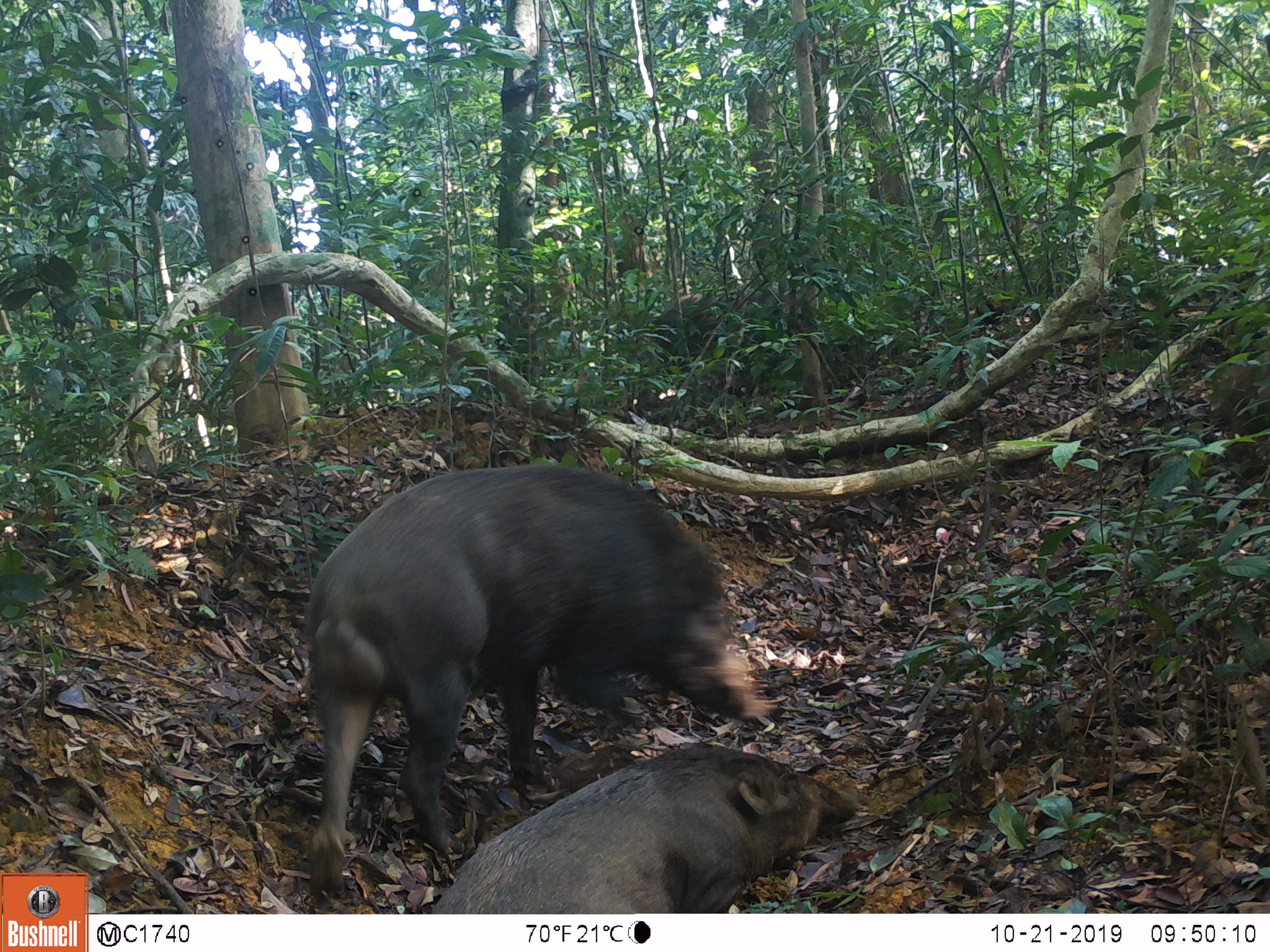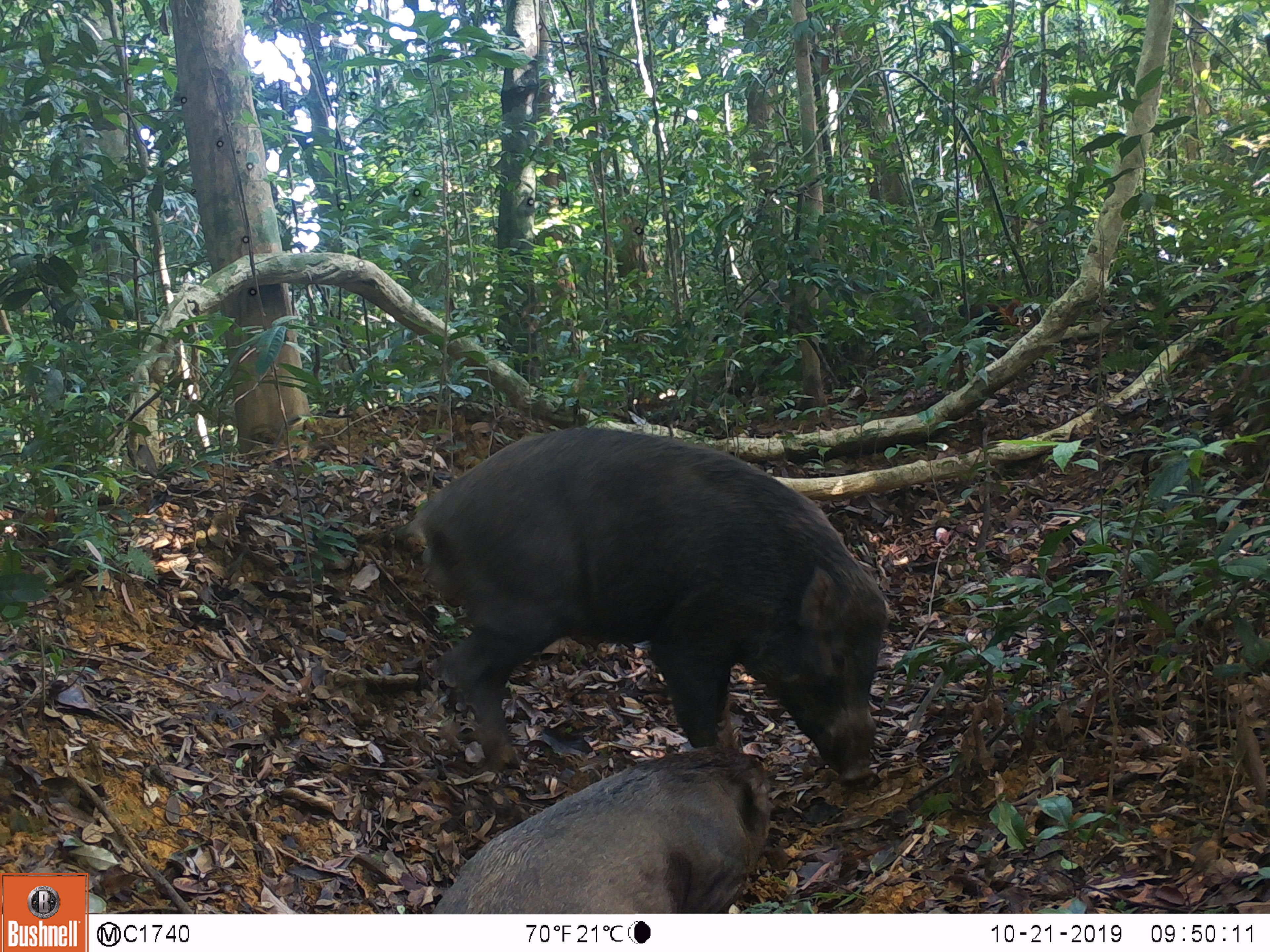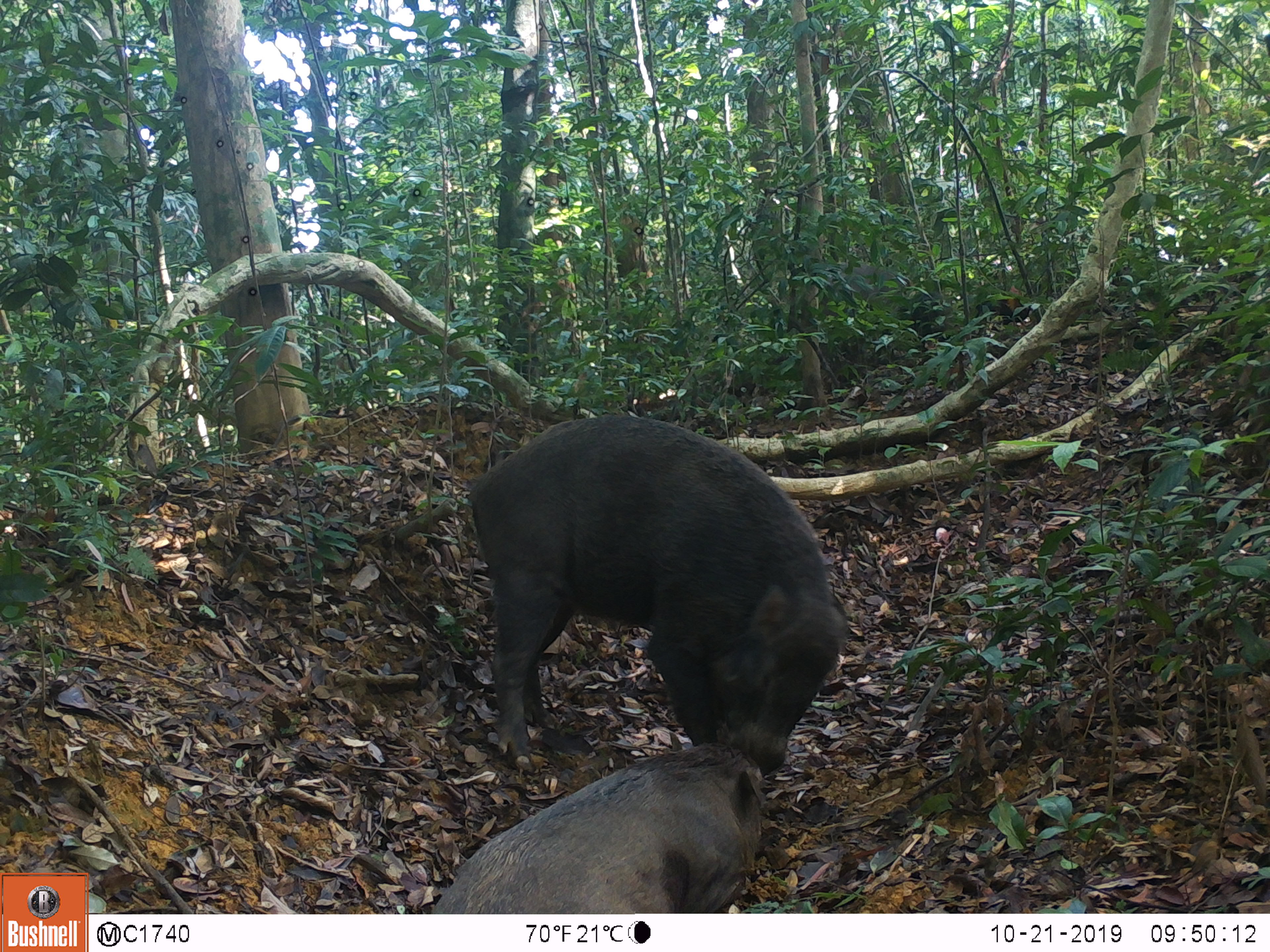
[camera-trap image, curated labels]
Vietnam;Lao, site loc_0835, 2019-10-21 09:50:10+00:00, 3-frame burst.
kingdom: Animalia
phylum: Chordata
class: Mammalia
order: Artiodactyla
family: Suidae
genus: Sus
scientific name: Sus scrofa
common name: eurasian wild pig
Eurasian wild pig (Sus scrofa). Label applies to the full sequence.